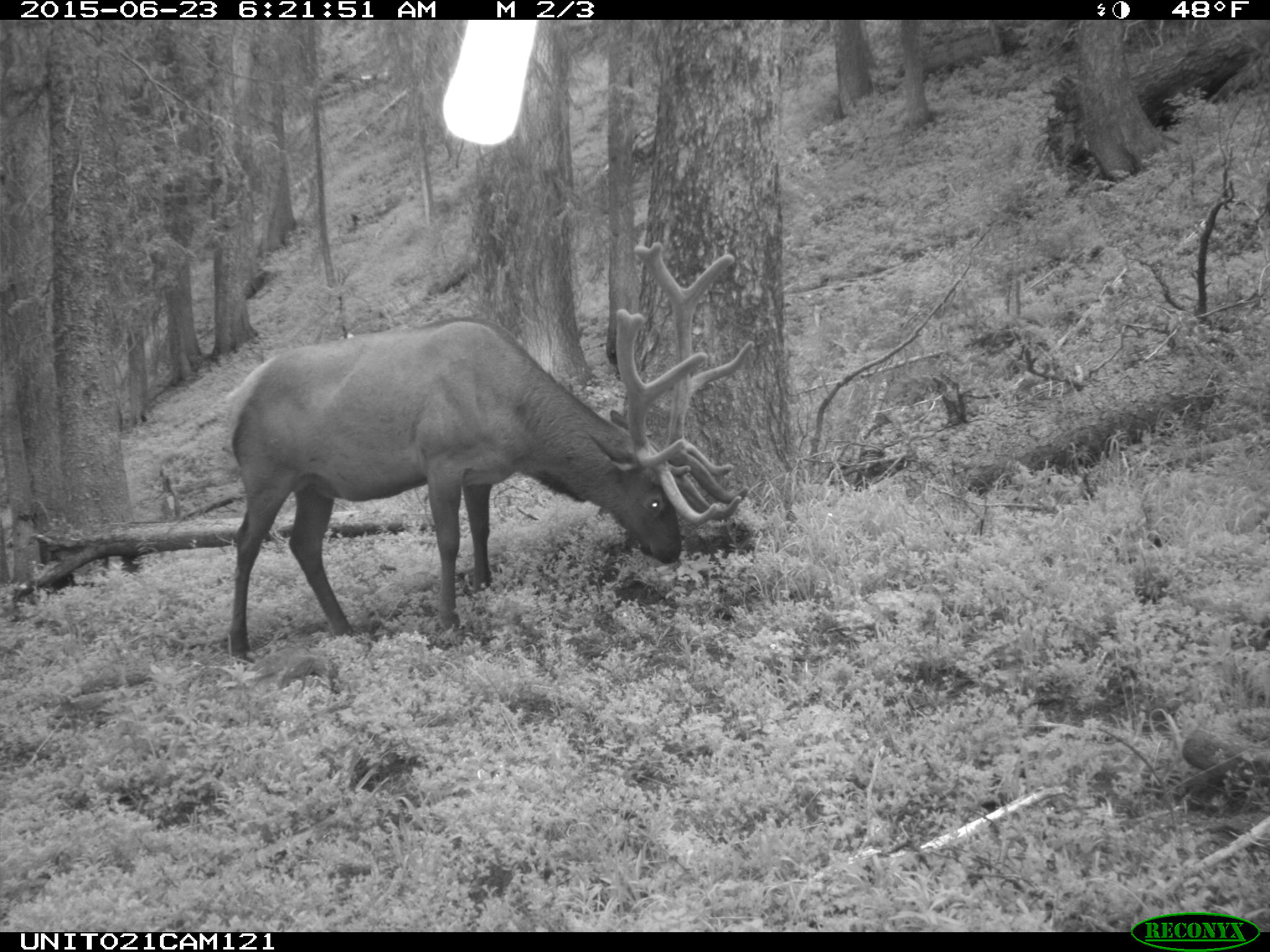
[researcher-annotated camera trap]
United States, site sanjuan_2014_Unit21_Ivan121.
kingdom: Animalia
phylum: Chordata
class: Mammalia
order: Artiodactyla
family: Cervidae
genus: Cervus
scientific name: Cervus elaphus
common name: red deer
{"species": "Cervus elaphus (red deer)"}